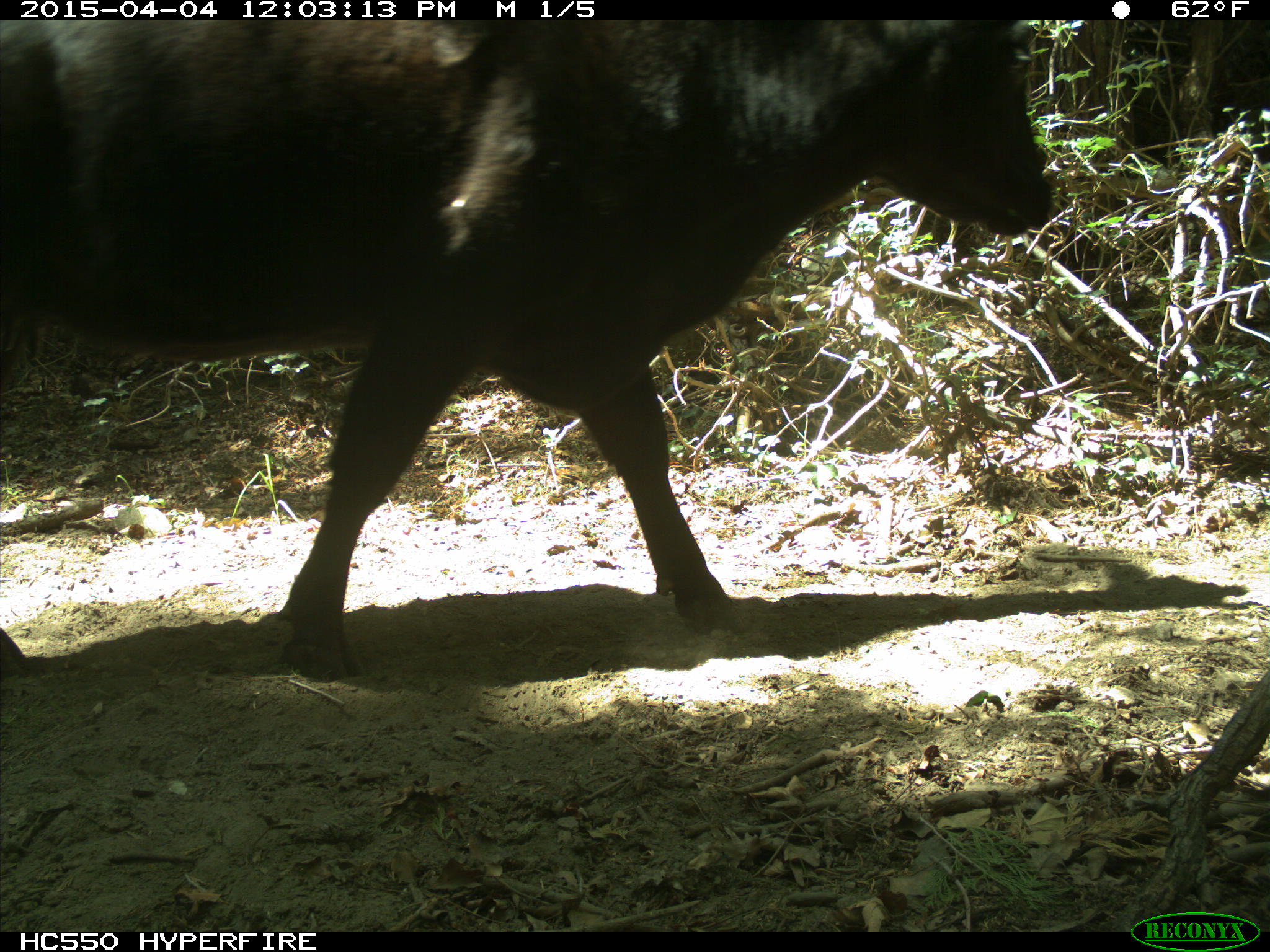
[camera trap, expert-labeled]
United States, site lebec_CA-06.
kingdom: Animalia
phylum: Chordata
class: Mammalia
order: Artiodactyla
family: Bovidae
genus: Bos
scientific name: Bos taurus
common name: domestic cow